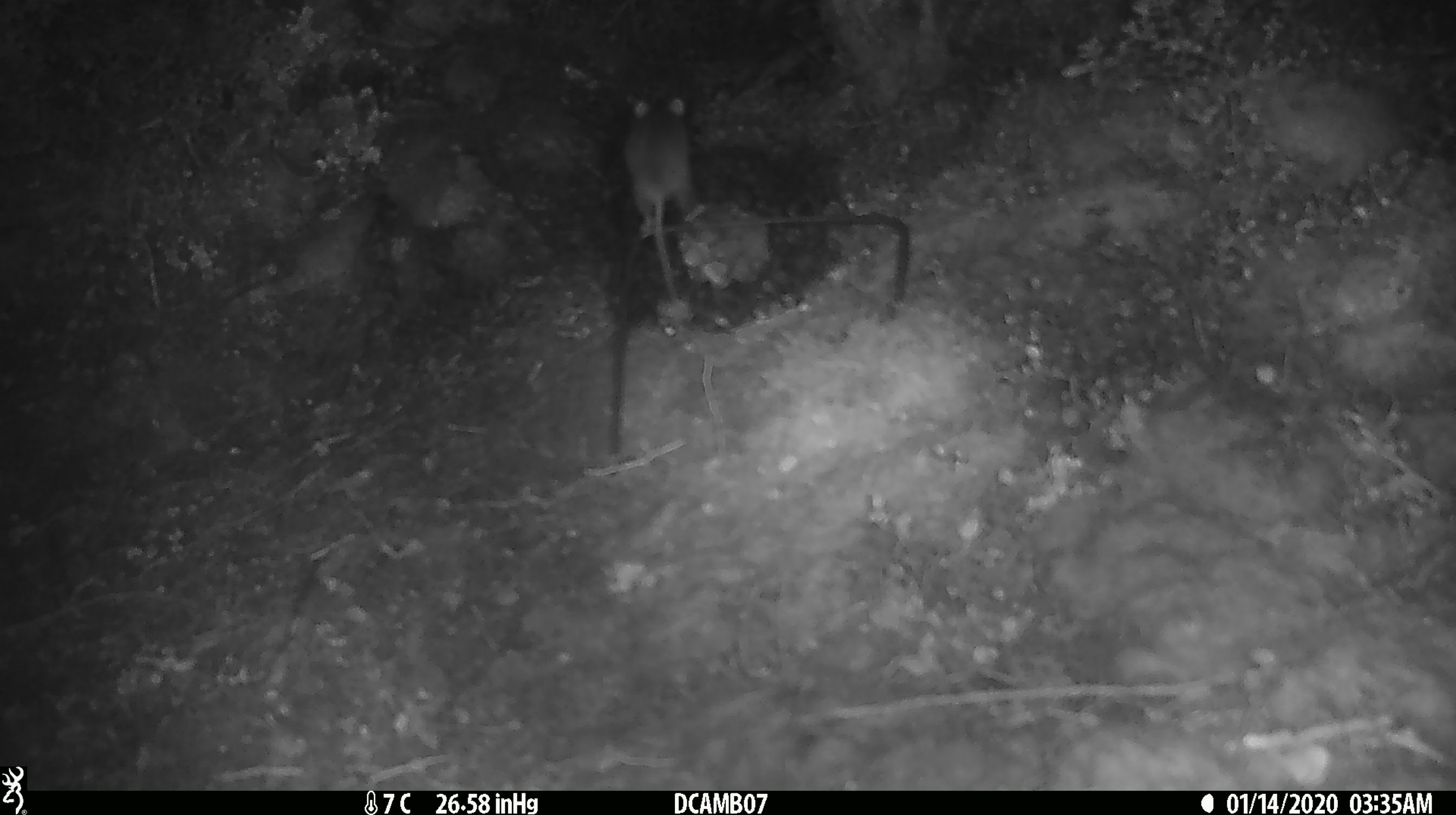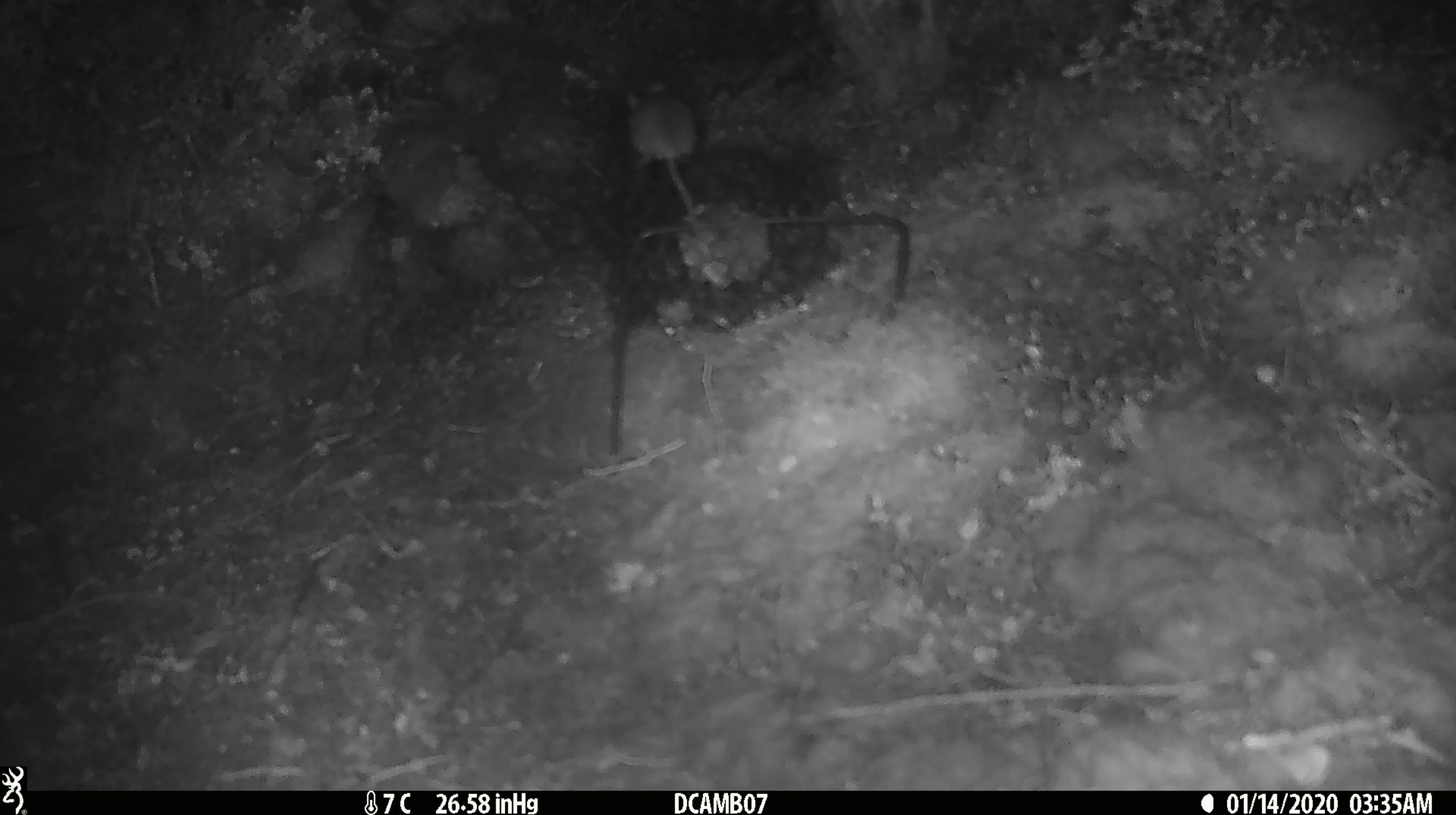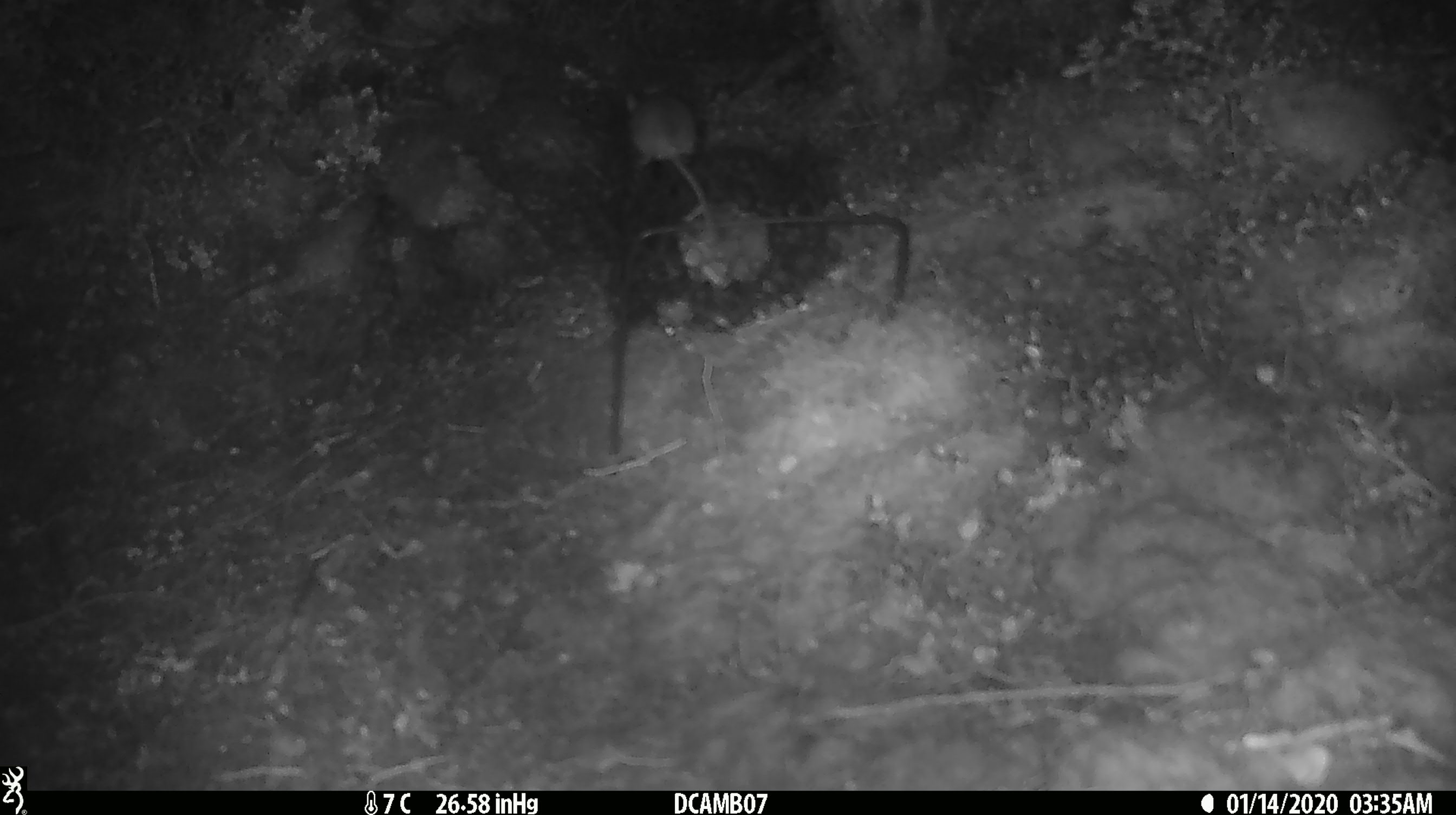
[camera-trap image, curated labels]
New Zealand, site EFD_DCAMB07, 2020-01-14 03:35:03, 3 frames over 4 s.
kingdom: Animalia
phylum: Chordata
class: Mammalia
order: Rodentia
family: Muridae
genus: Mus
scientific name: Mus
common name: mouse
Mouse (Mus).